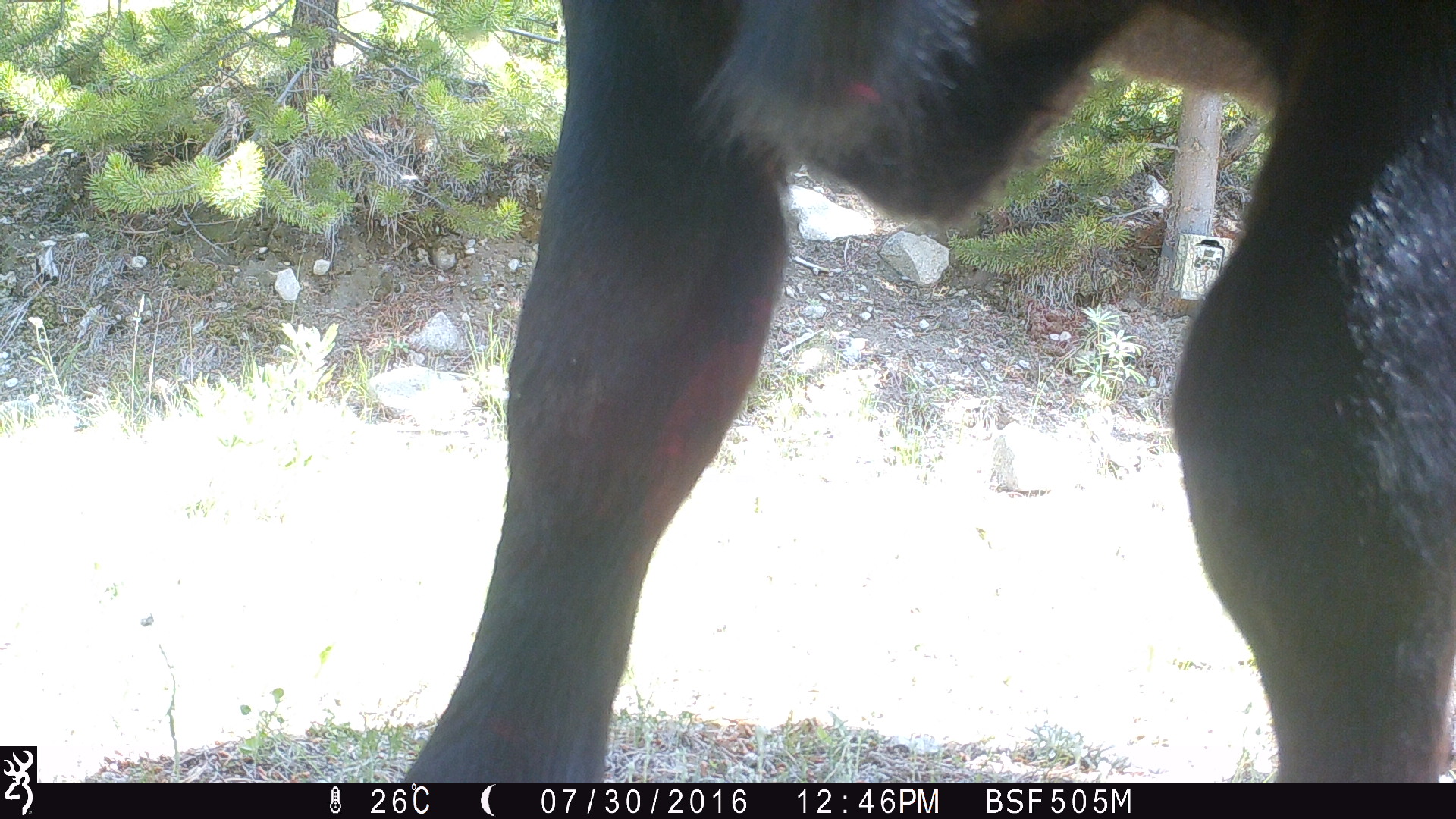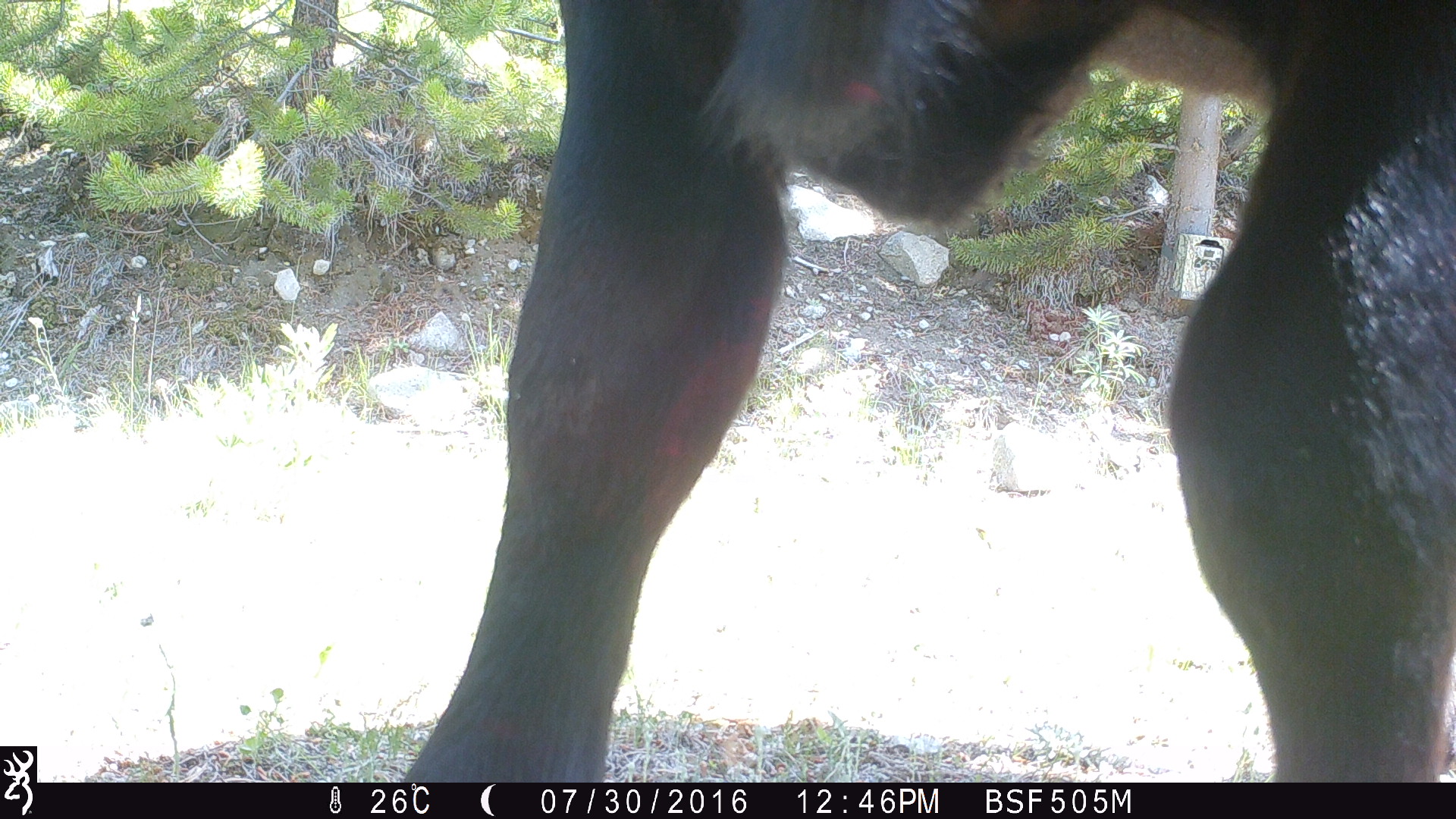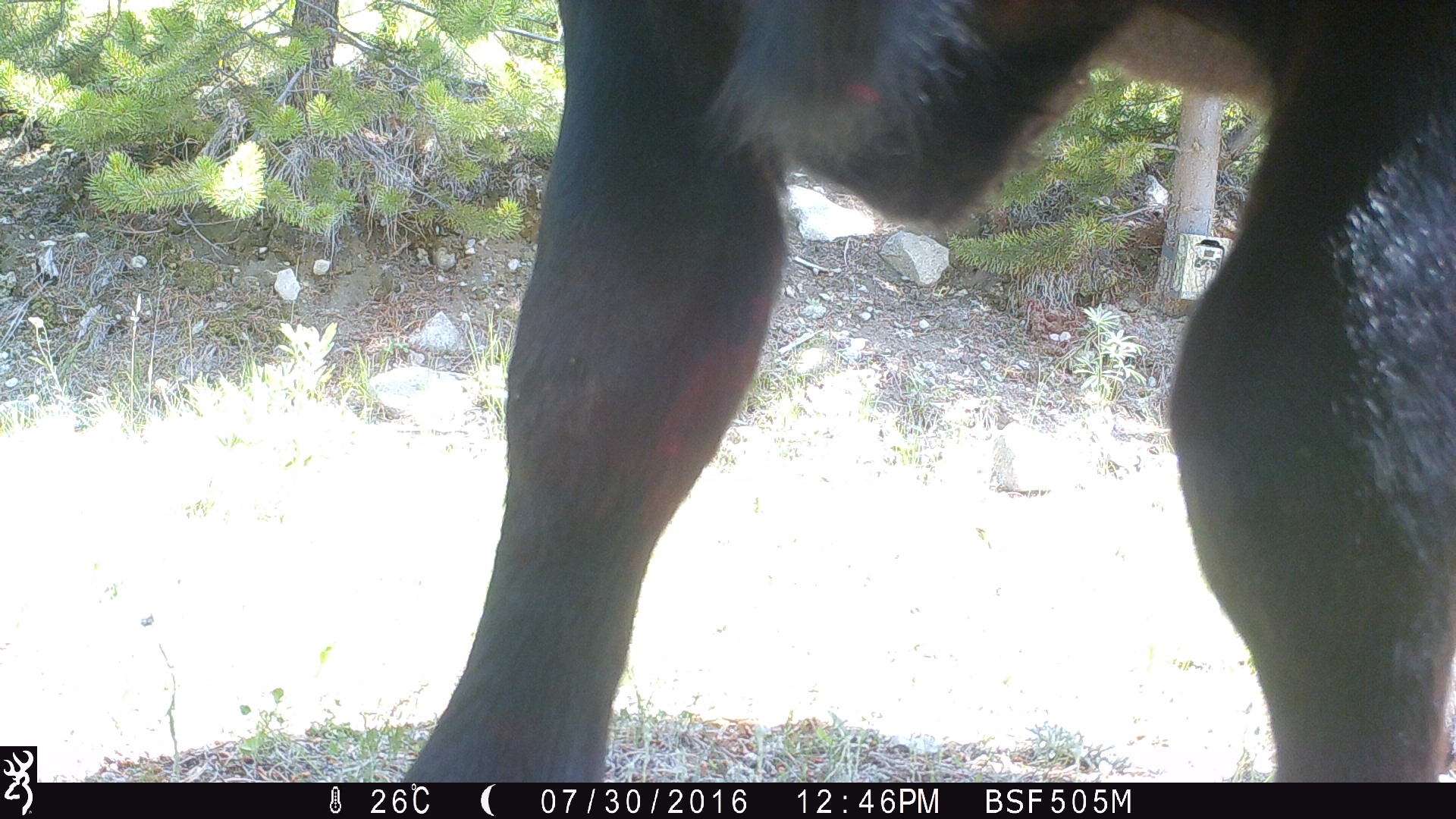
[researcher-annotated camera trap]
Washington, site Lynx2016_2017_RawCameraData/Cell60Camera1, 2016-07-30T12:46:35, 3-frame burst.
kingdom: Animalia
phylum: Chordata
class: Mammalia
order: Artiodactyla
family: Bovidae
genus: Bos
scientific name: Bos taurus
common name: domestic cattle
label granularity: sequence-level